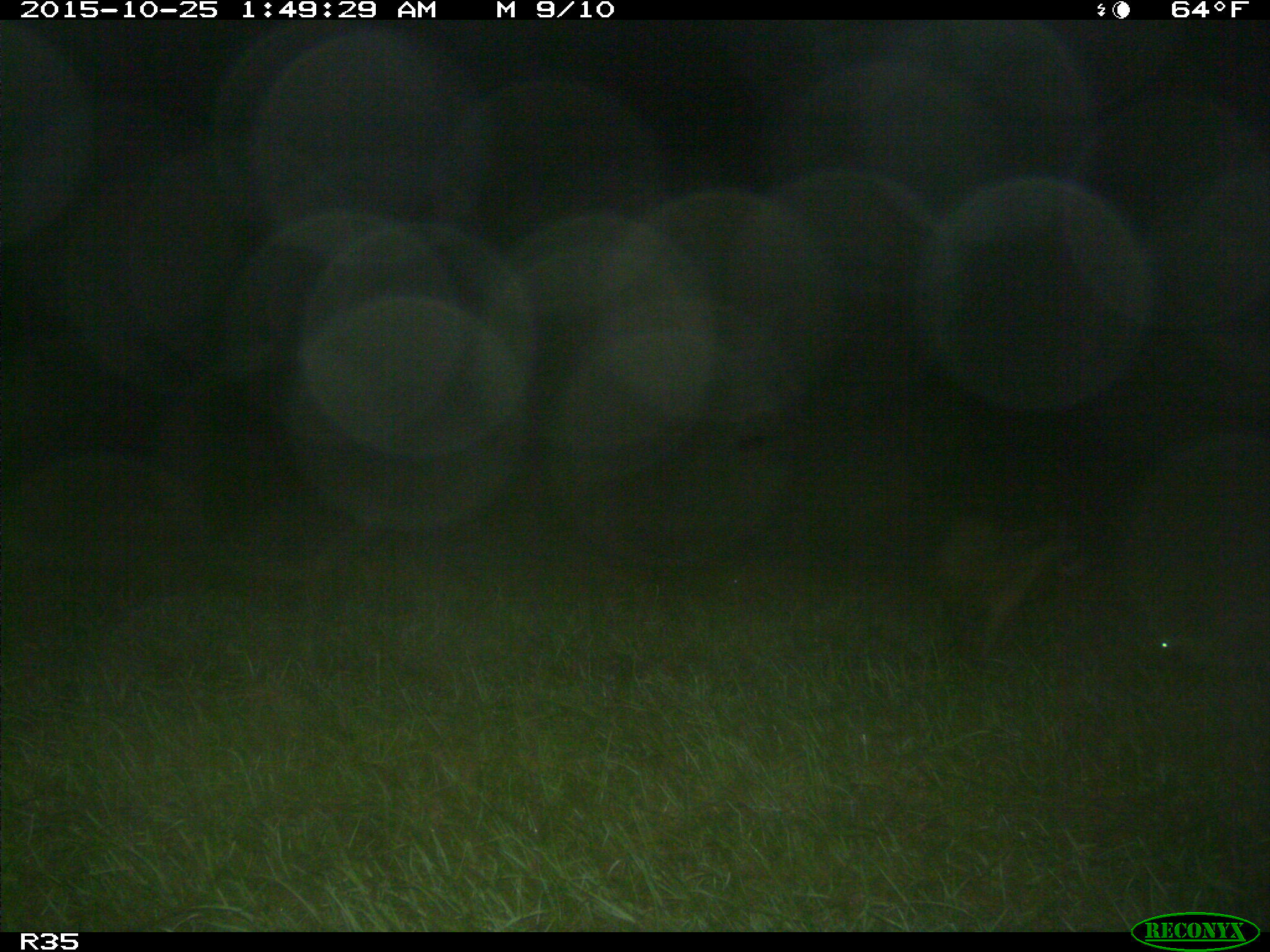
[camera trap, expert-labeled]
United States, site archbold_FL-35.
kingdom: Animalia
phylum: Chordata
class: Mammalia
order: Carnivora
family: Procyonidae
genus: Procyon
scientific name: Procyon lotor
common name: common raccoon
Procyon lotor (common raccoon).